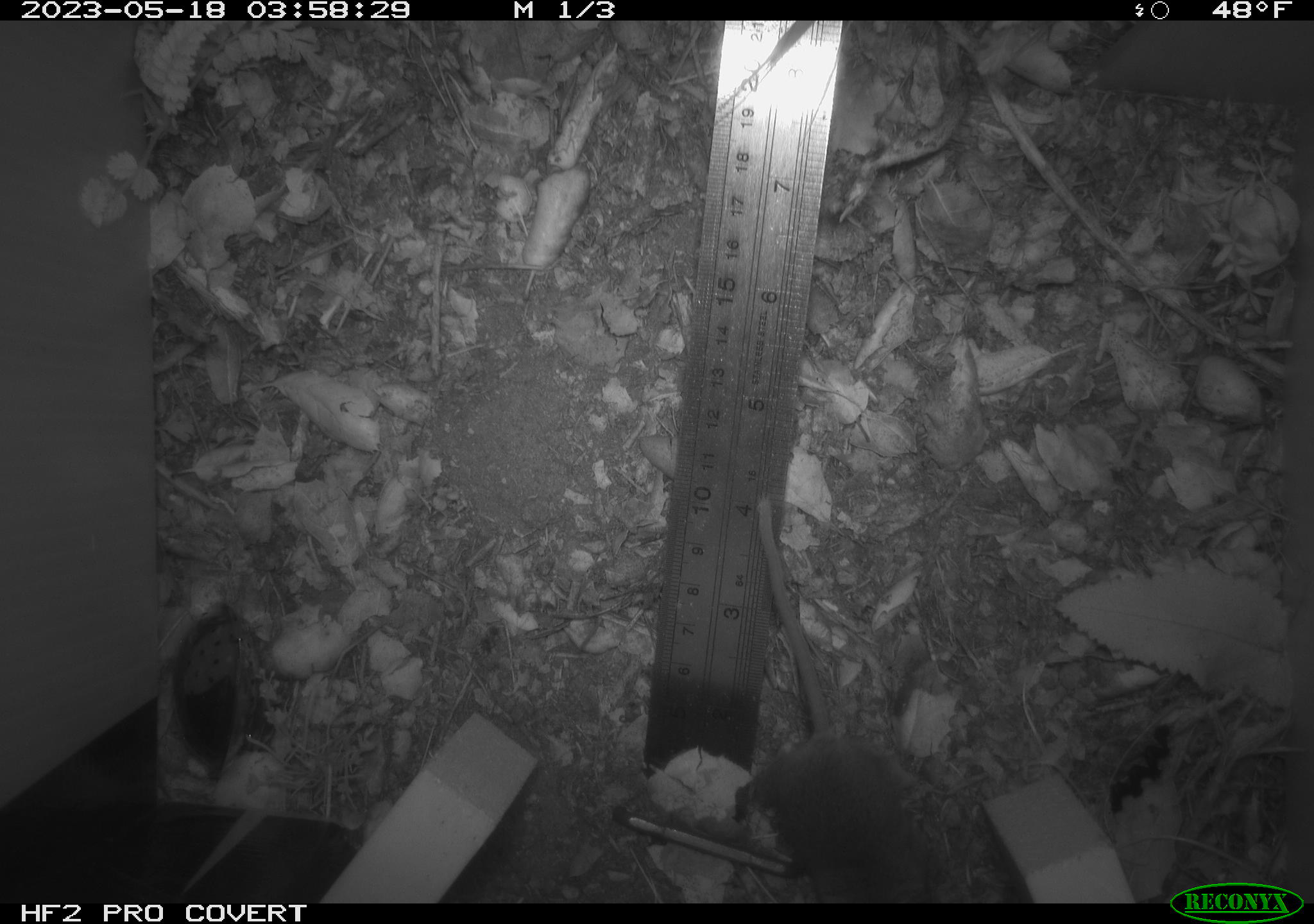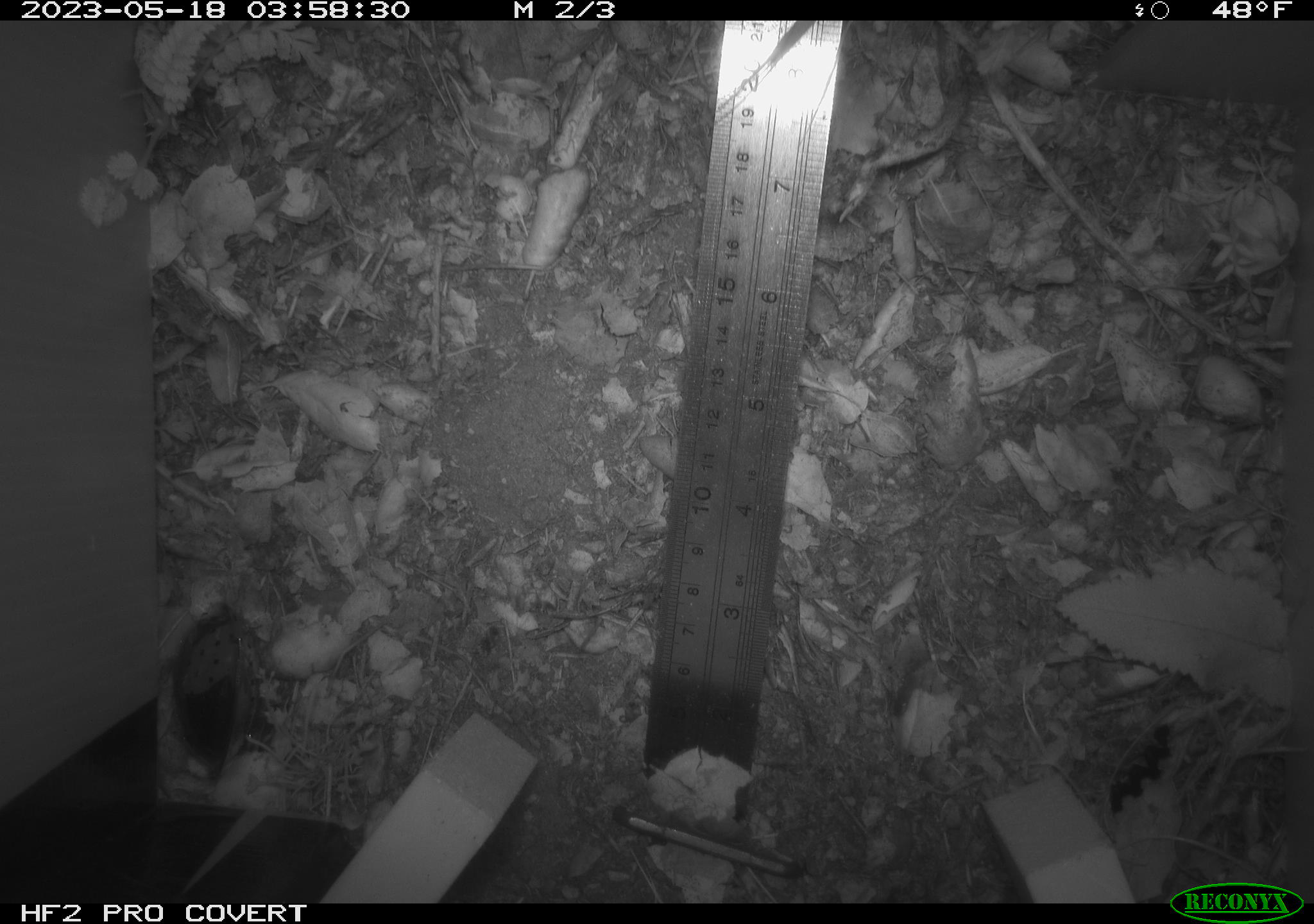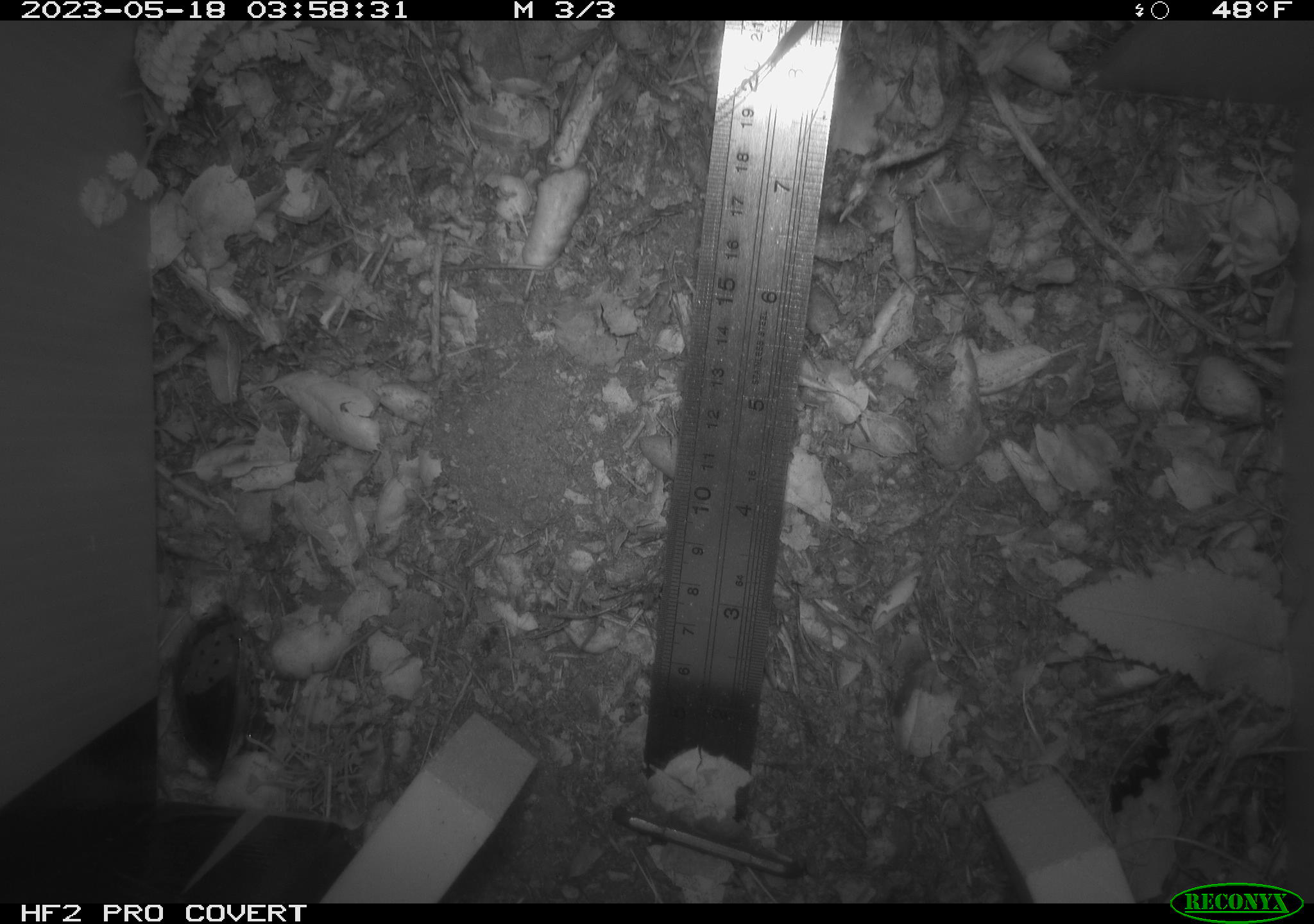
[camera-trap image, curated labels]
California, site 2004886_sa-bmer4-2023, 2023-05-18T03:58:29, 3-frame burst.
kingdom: Animalia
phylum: Chordata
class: Mammalia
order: Rodentia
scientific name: Rodentia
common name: mouse species